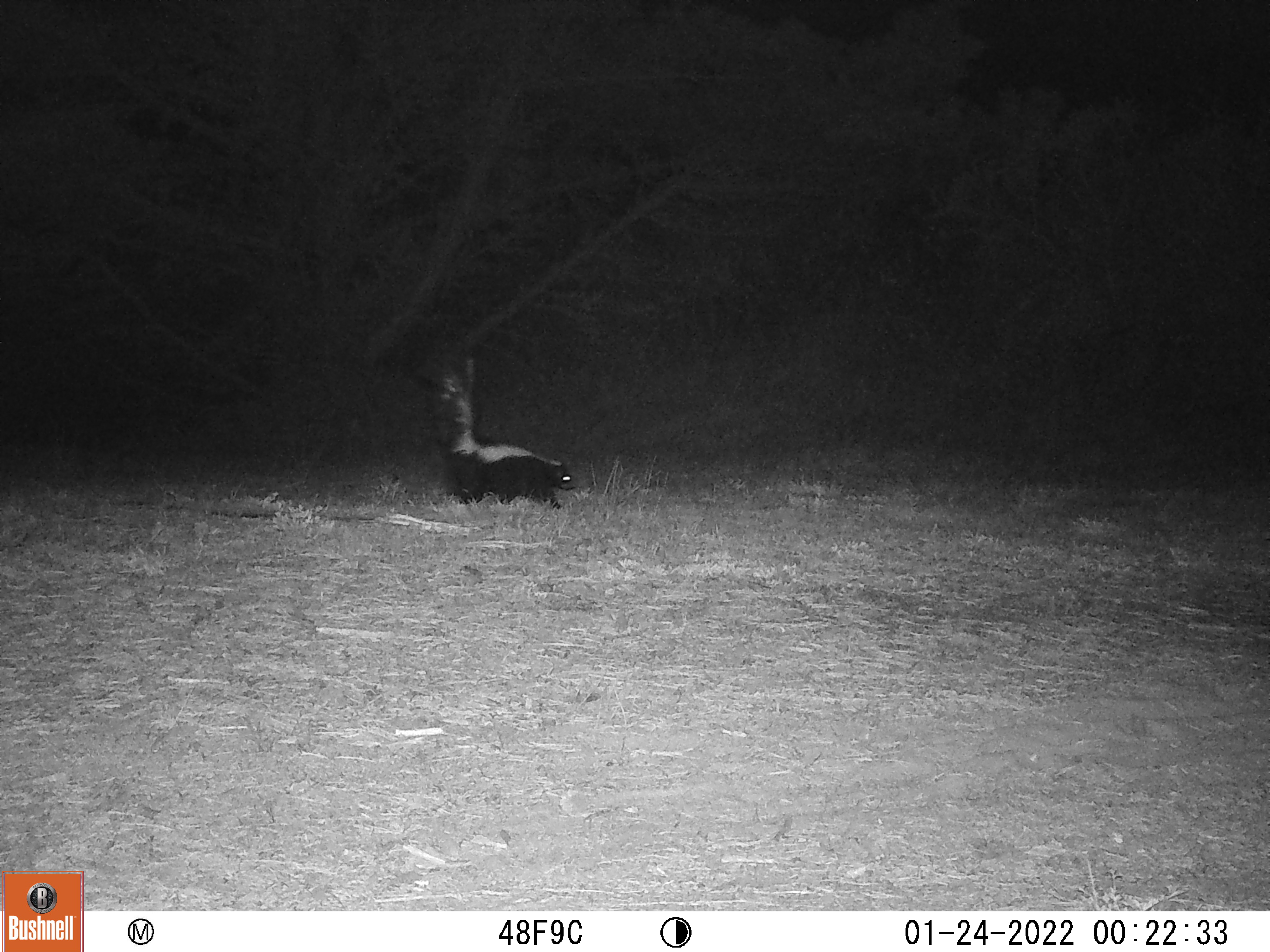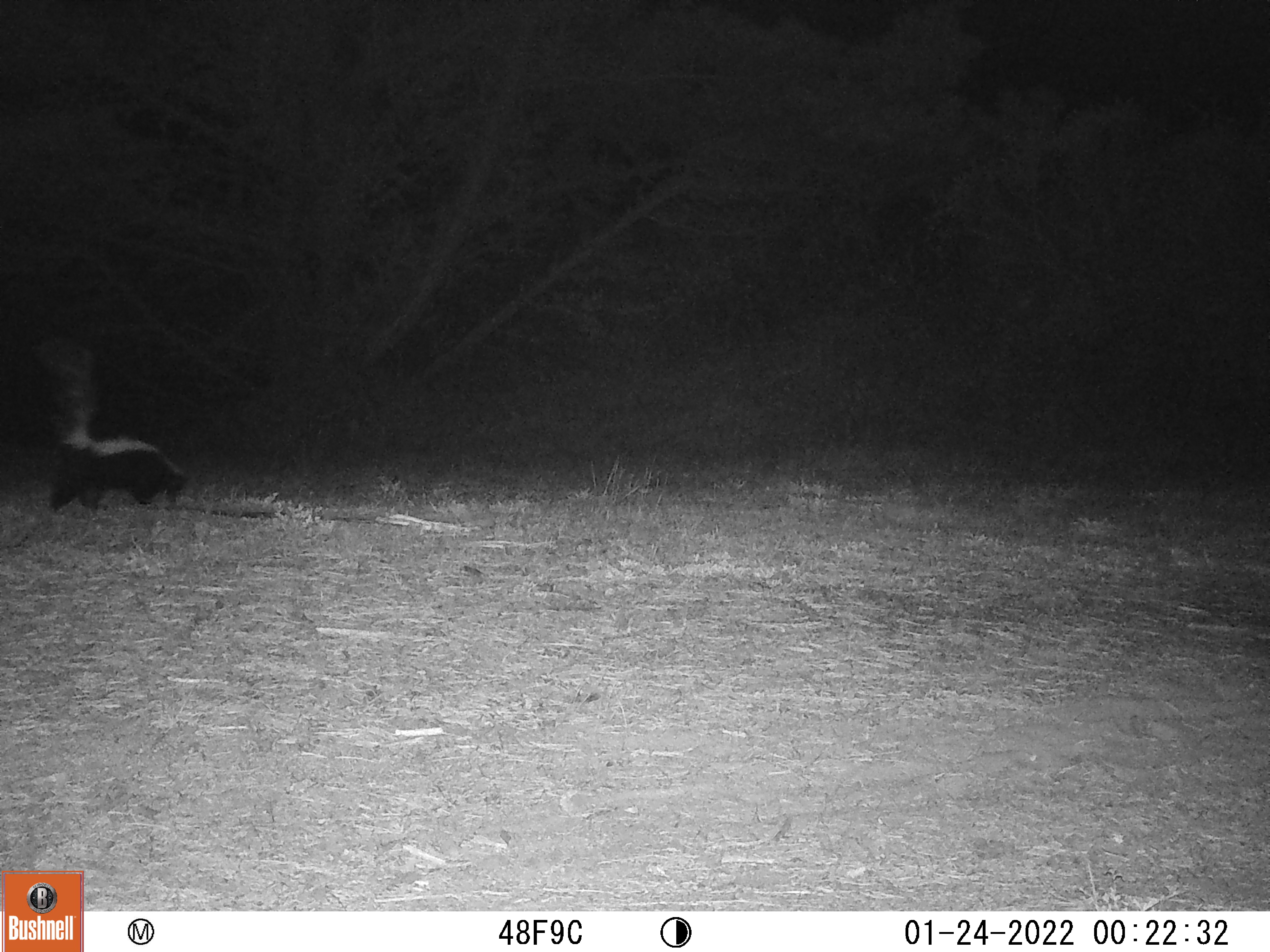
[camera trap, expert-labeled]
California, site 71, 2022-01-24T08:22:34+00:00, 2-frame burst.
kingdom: Animalia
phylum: Chordata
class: Mammalia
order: Carnivora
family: Mephitidae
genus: Mephitis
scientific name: Mephitis mephitis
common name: striped skunk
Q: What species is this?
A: Striped skunk (Mephitis mephitis).